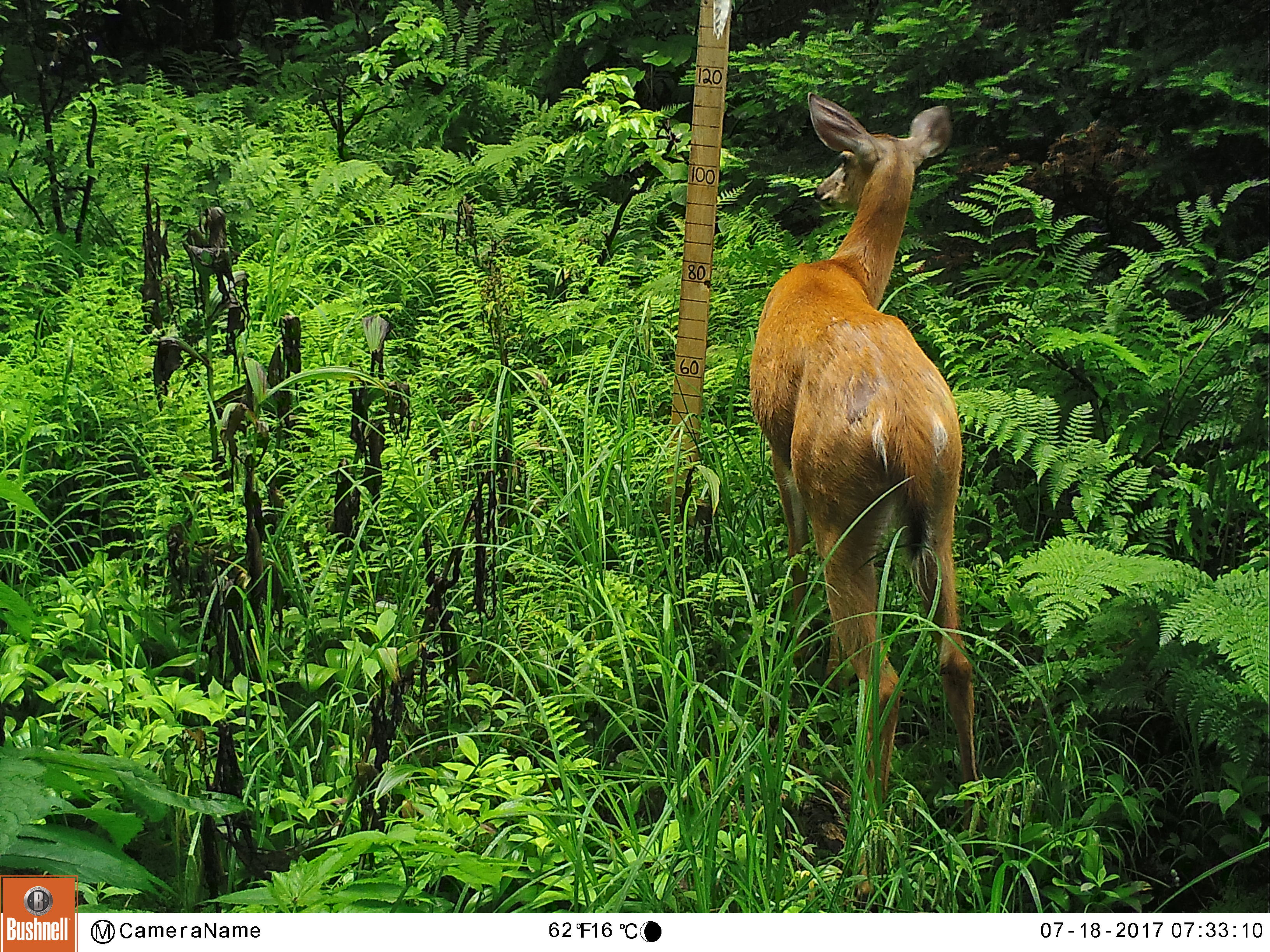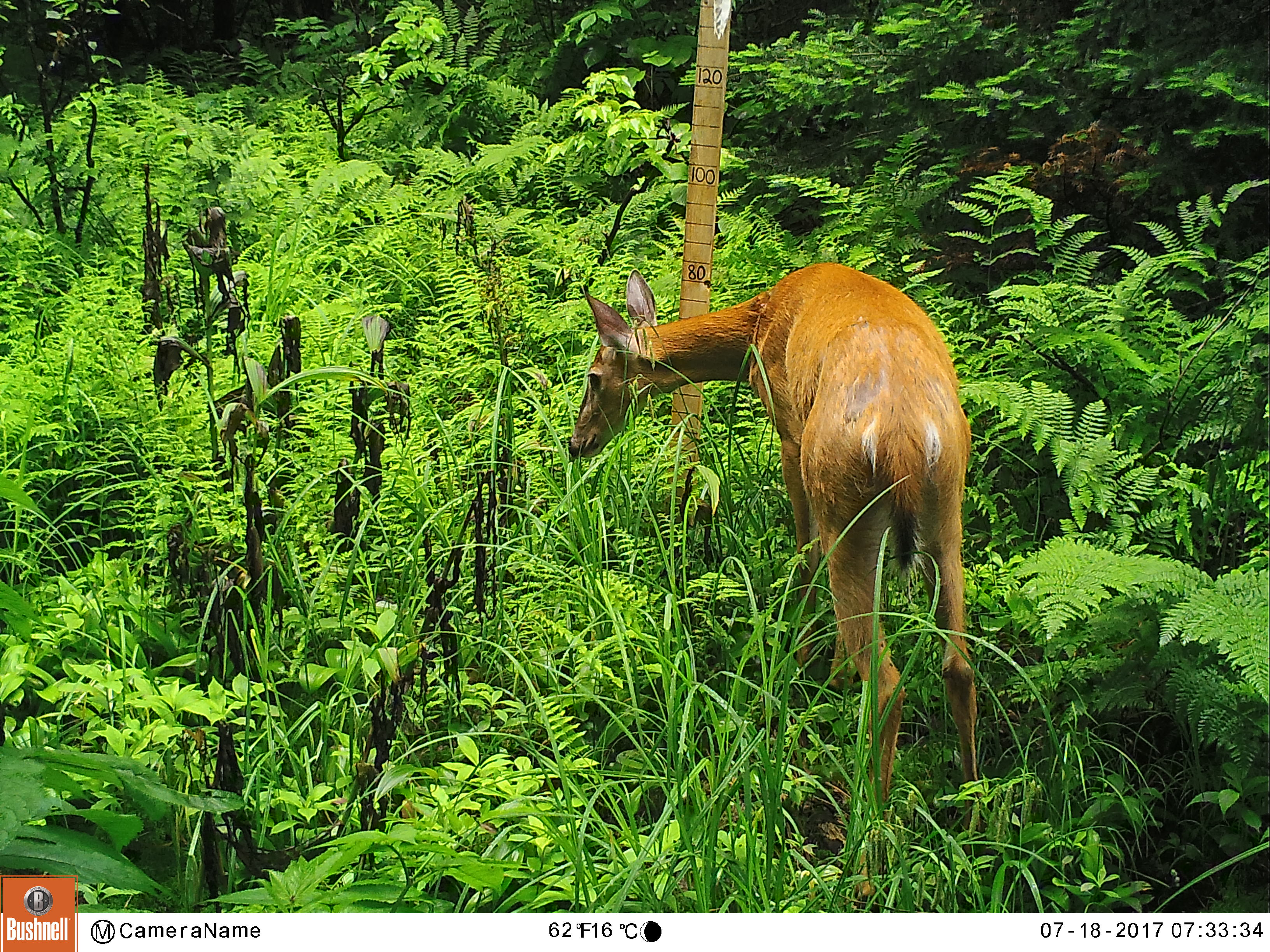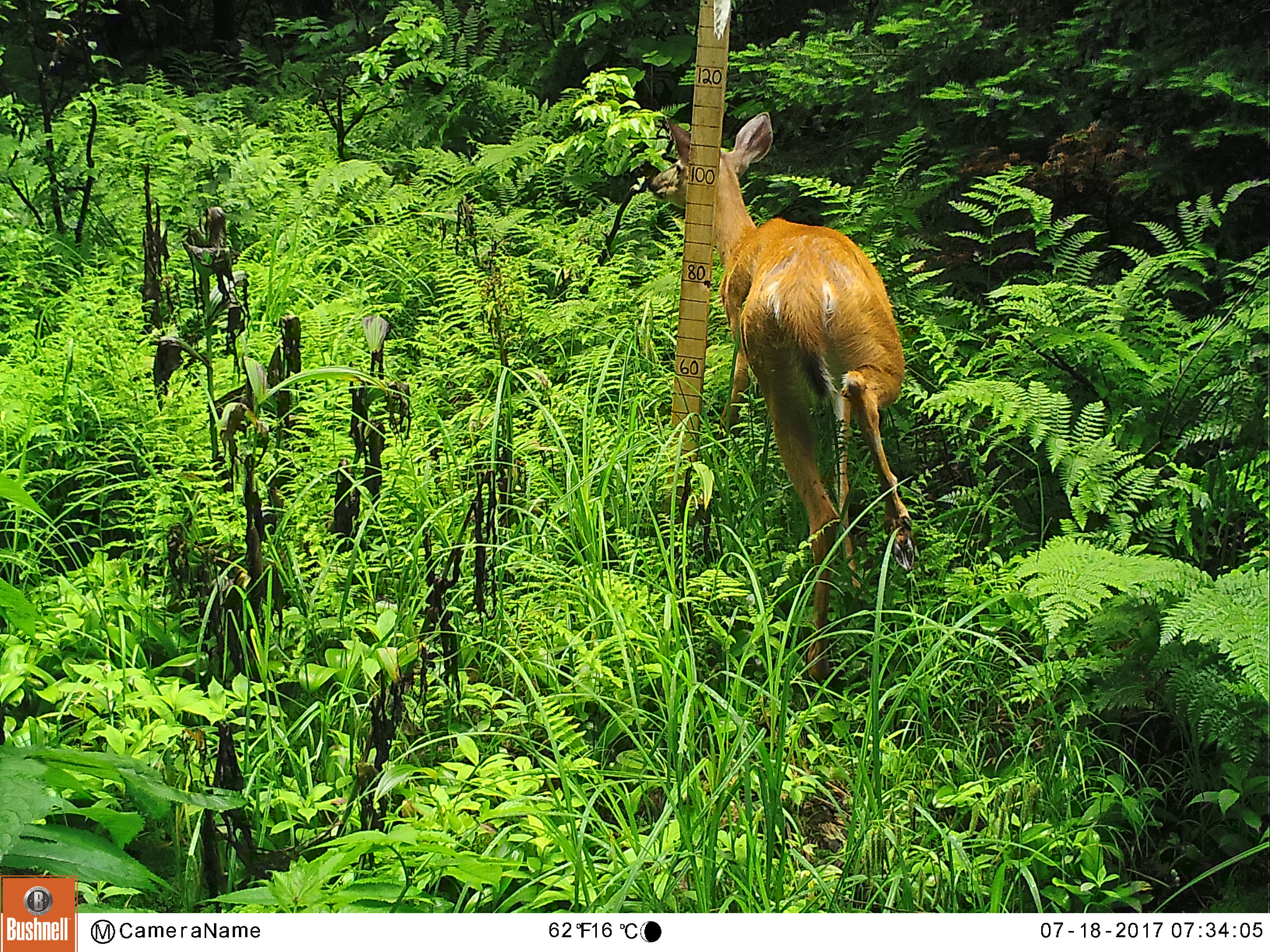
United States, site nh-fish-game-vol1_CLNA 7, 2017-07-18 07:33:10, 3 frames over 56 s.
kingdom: Animalia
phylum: Chordata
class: Mammalia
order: Artiodactyla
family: Cervidae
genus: Odocoileus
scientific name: Odocoileus virginianus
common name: white-tailed deer